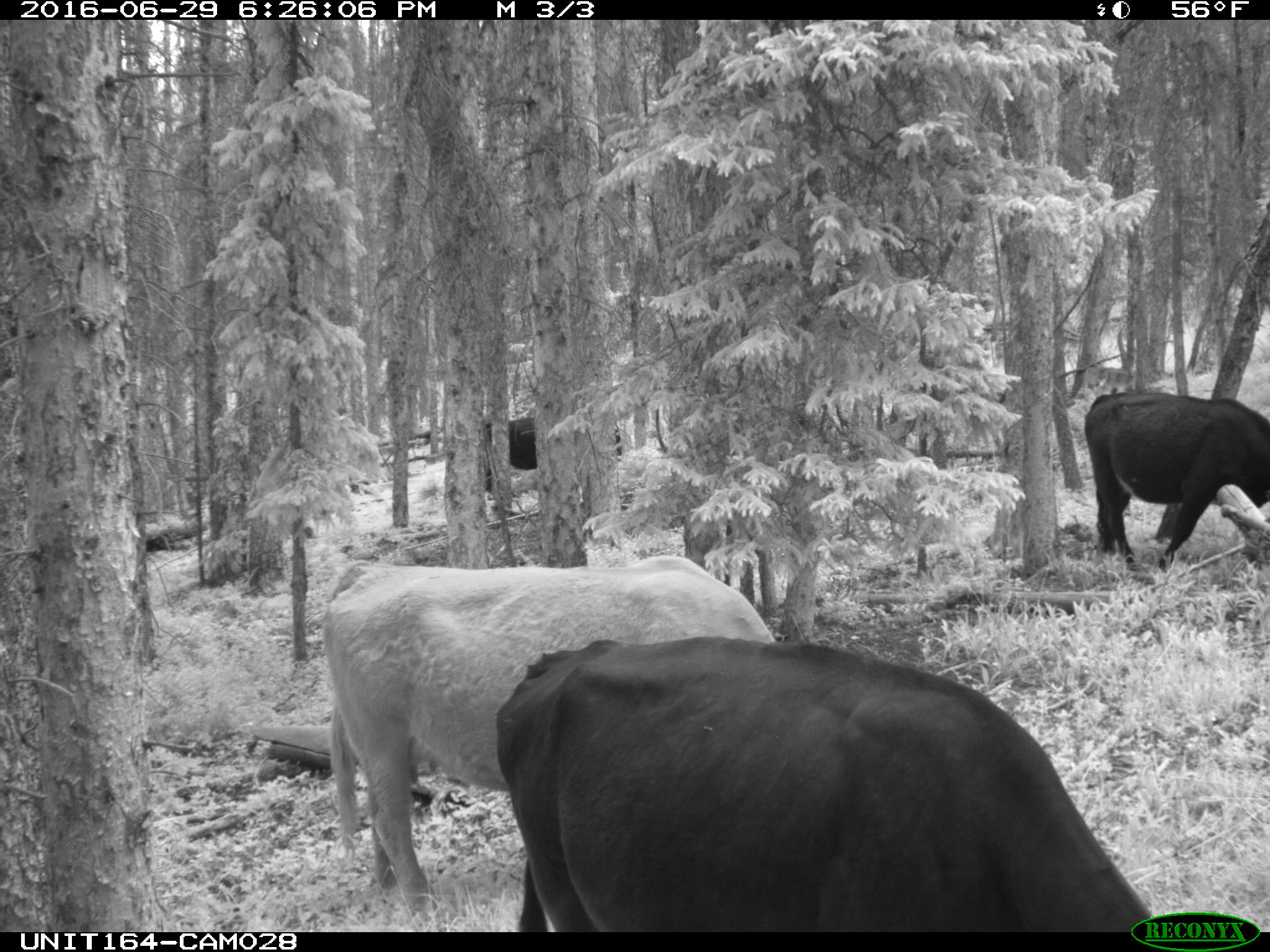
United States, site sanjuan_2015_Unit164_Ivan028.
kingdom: Animalia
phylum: Chordata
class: Mammalia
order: Artiodactyla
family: Bovidae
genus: Bos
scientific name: Bos taurus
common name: domestic cow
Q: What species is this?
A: Bos taurus (domestic cow).